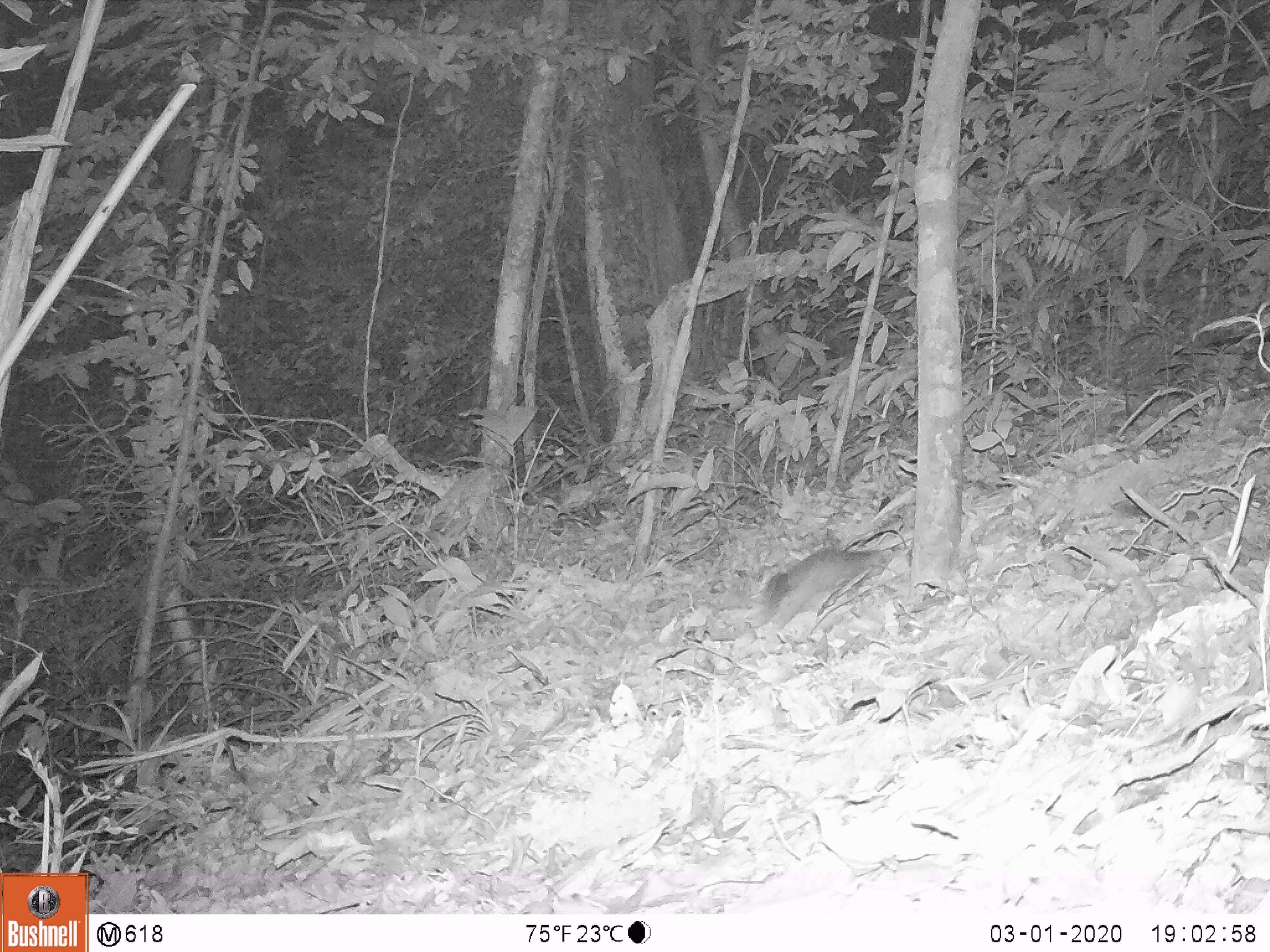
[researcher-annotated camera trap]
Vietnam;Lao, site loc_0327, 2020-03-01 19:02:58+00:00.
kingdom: Animalia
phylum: Chordata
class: Mammalia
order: Carnivora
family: Mustelidae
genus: Melogale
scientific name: Melogale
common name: ferret badger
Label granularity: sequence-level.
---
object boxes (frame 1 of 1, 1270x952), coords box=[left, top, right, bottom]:
ferret badger: box=[746, 546, 894, 629]